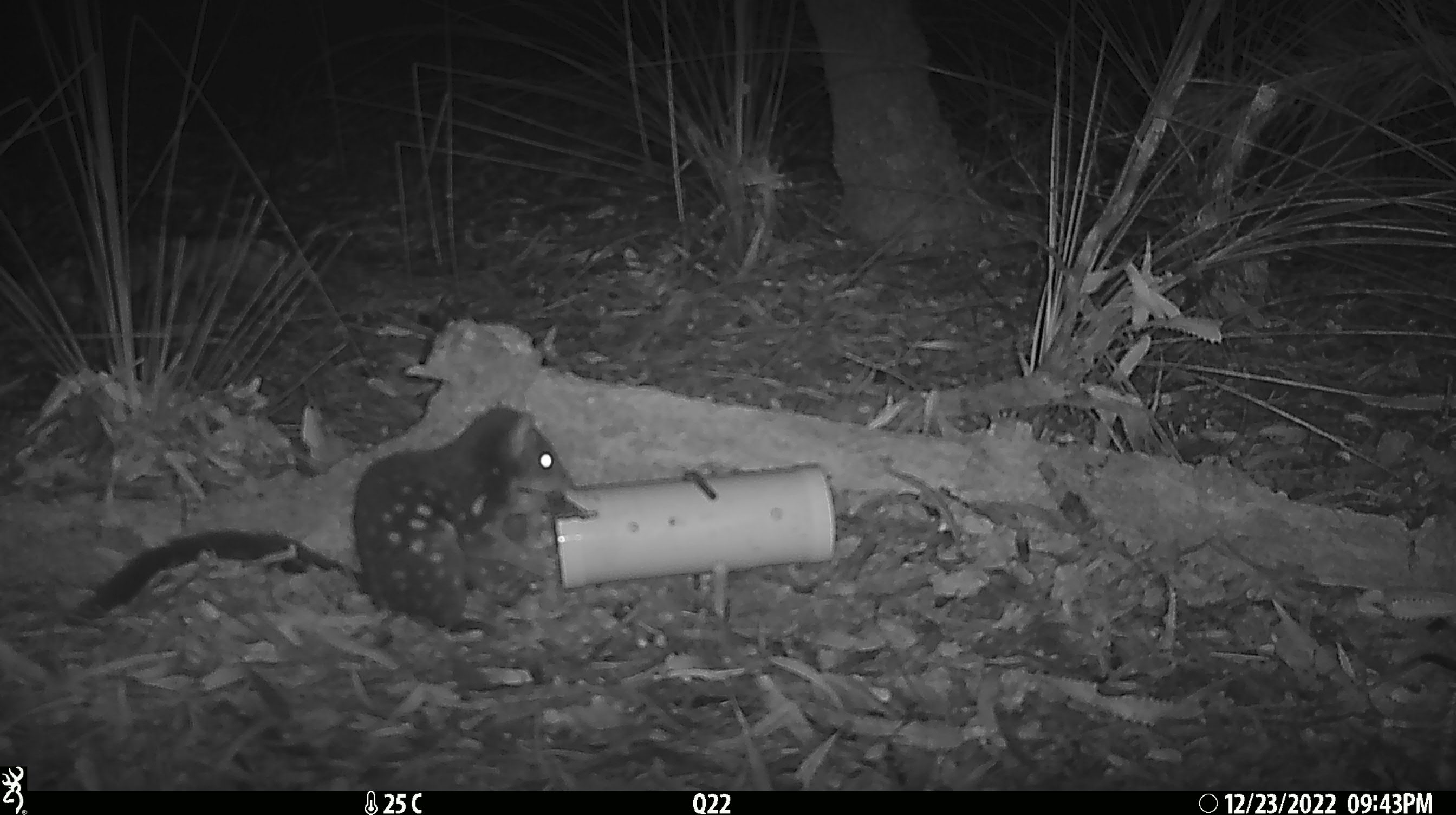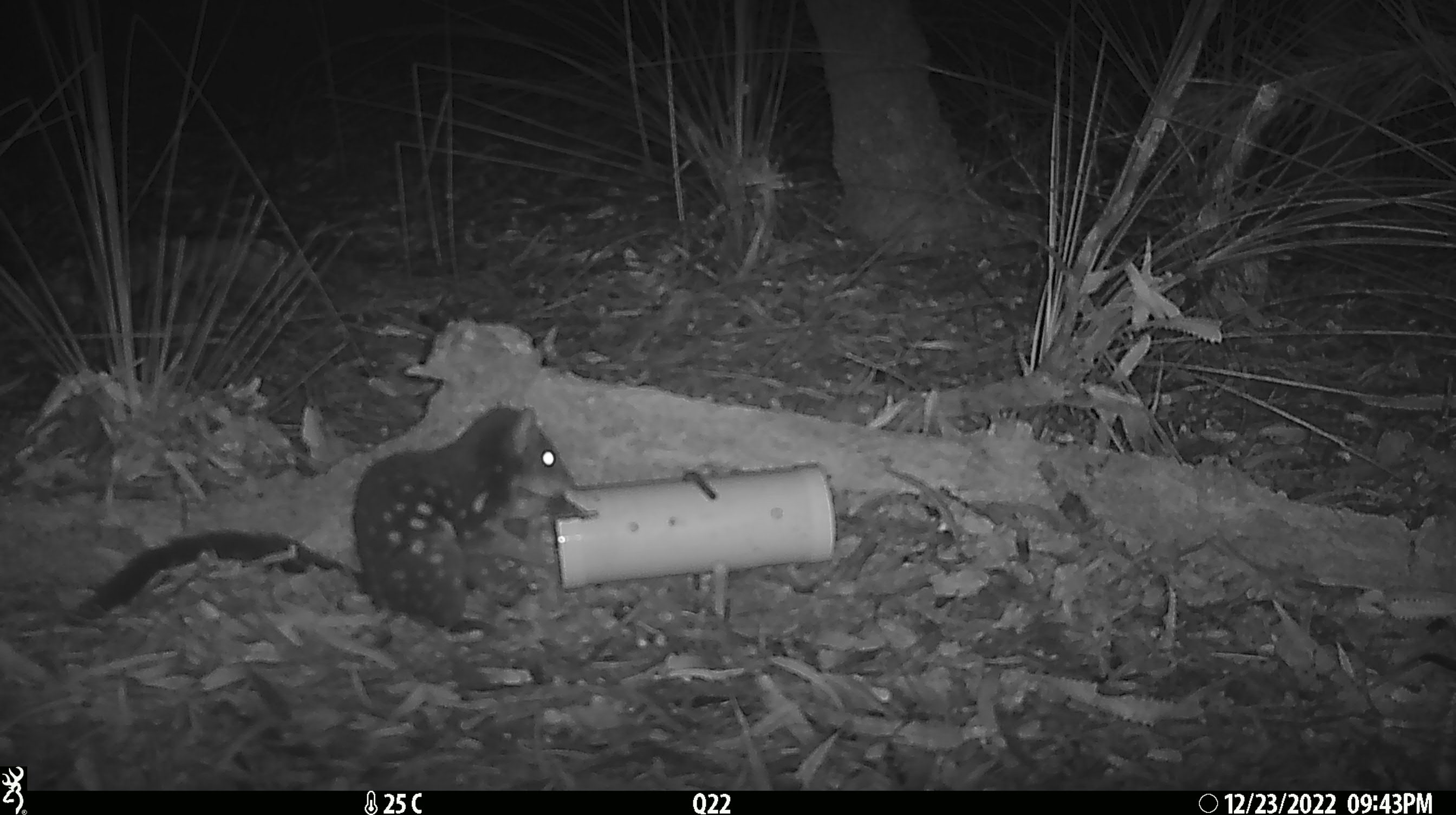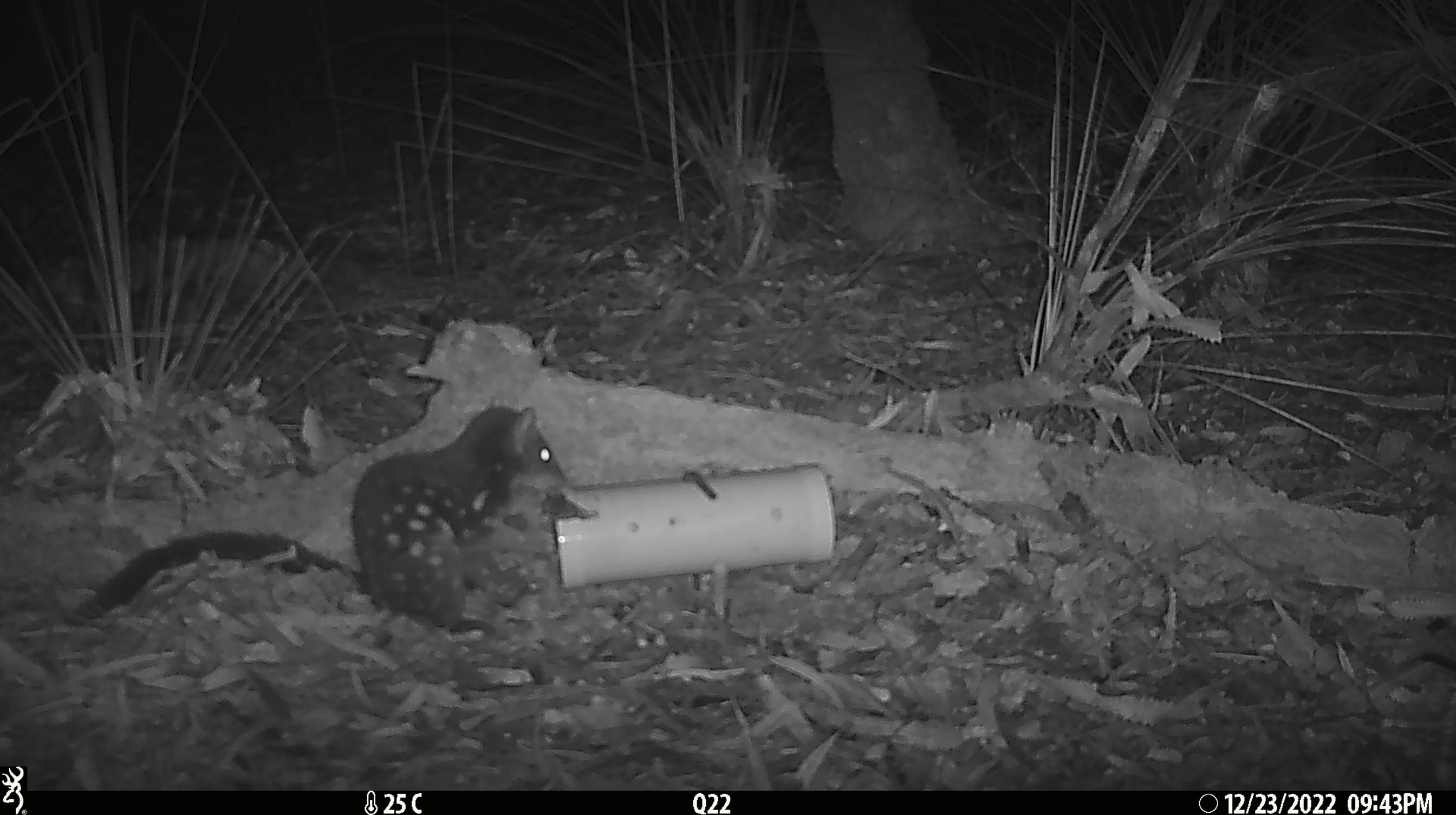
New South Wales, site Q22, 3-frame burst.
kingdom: Animalia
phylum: Chordata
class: Mammalia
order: Dasyuromorphia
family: Dasyuridae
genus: Dasyurus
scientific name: Dasyurus maculatus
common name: spotted-tailed quoll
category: quoll